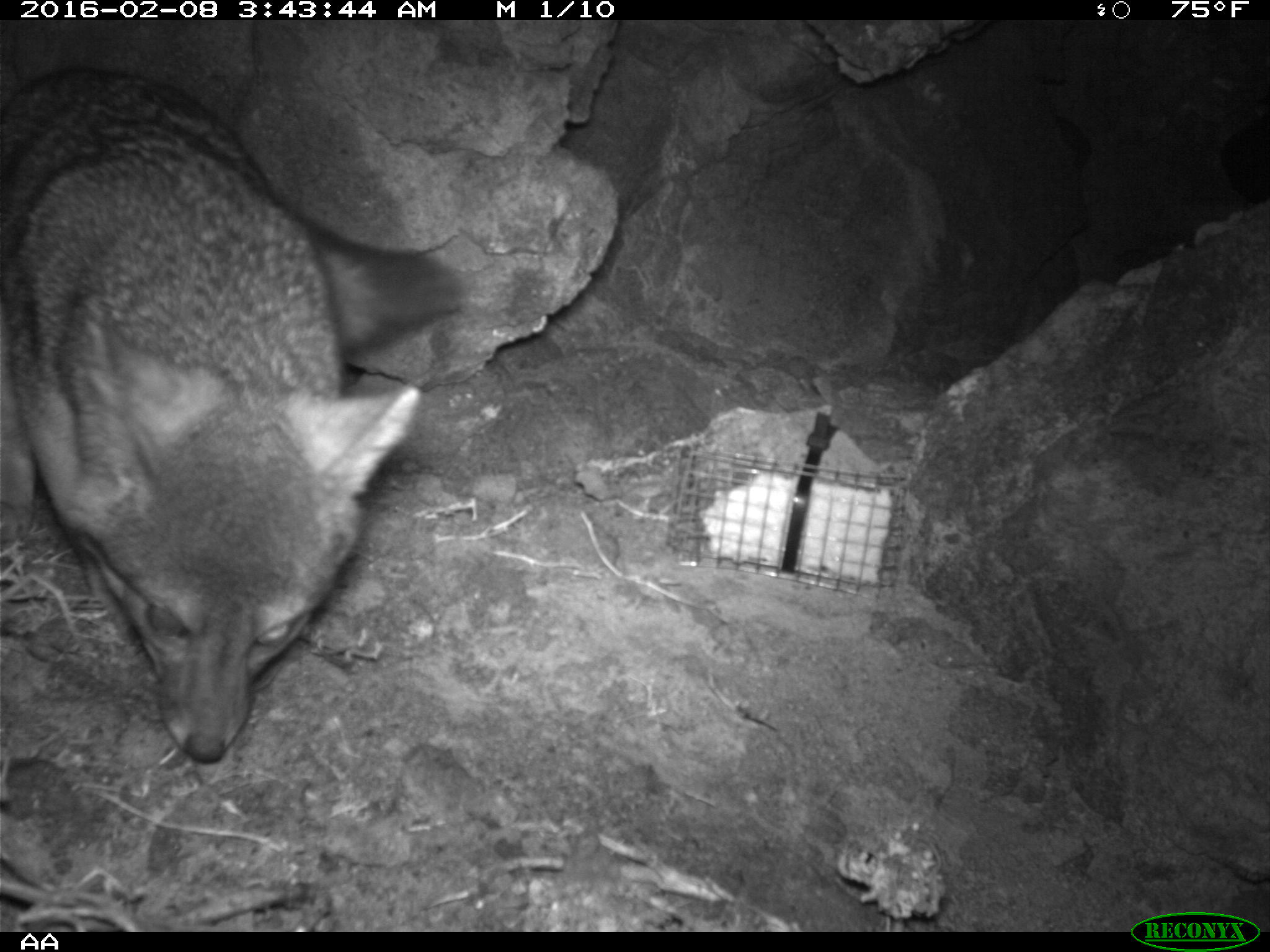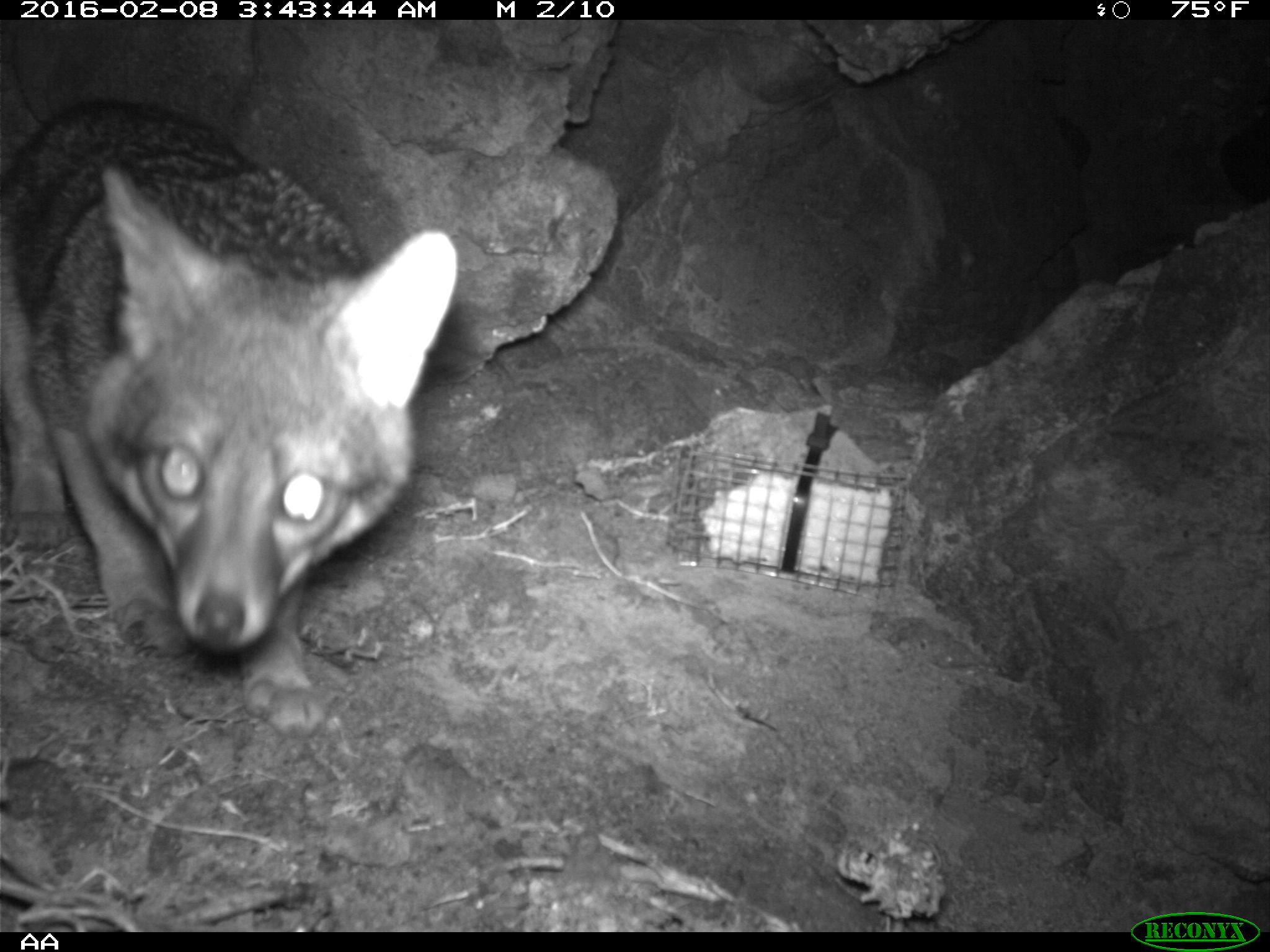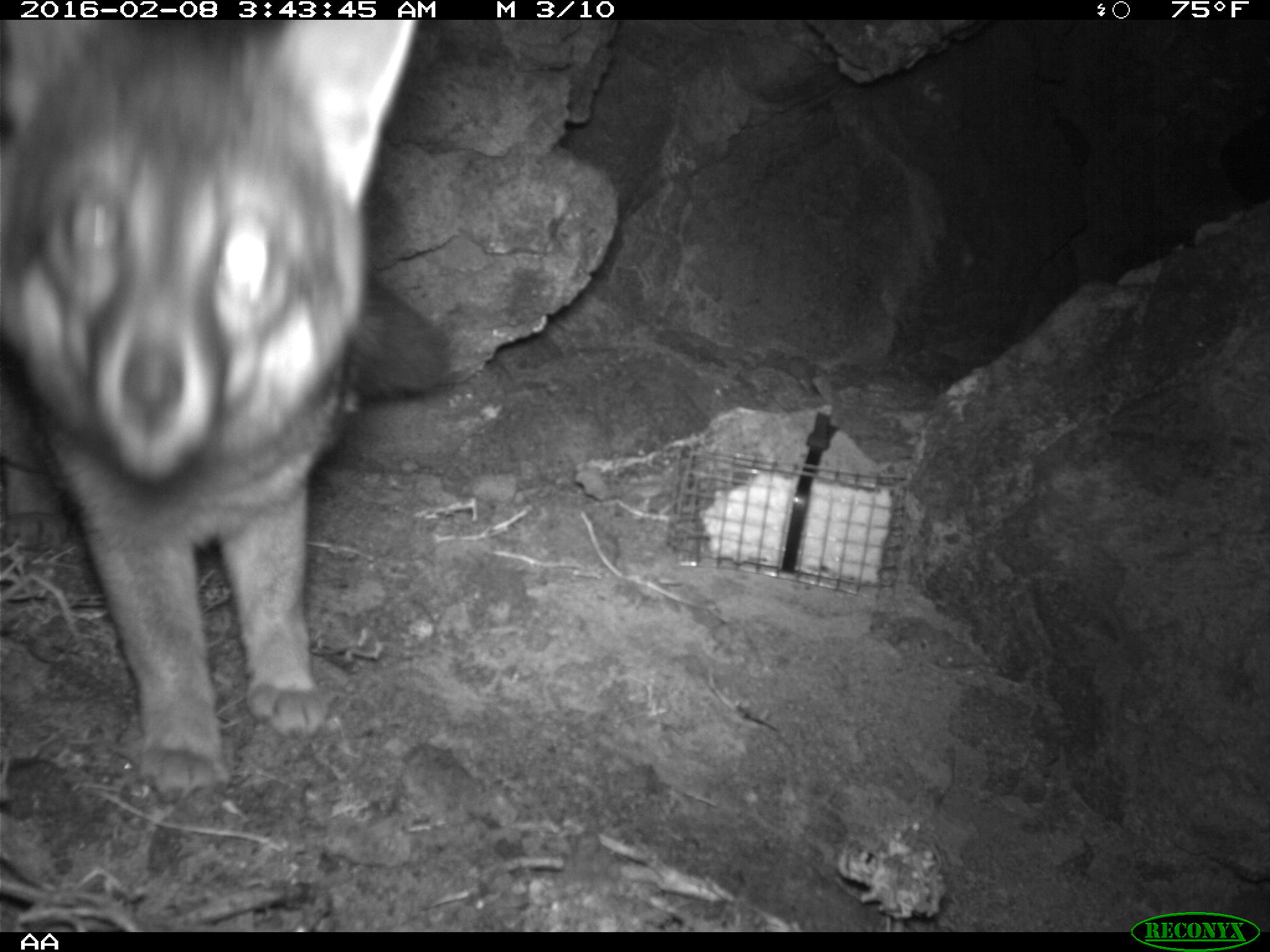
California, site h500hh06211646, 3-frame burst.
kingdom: Animalia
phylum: Chordata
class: Mammalia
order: Carnivora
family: Canidae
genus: Urocyon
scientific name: Urocyon littoralis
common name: island fox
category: fox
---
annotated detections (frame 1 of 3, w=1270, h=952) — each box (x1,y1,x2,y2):
fox: (0,64,466,764)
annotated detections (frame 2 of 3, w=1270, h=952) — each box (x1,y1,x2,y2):
fox: (0,18,457,738)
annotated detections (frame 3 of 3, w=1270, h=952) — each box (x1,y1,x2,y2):
fox: (0,19,422,802)